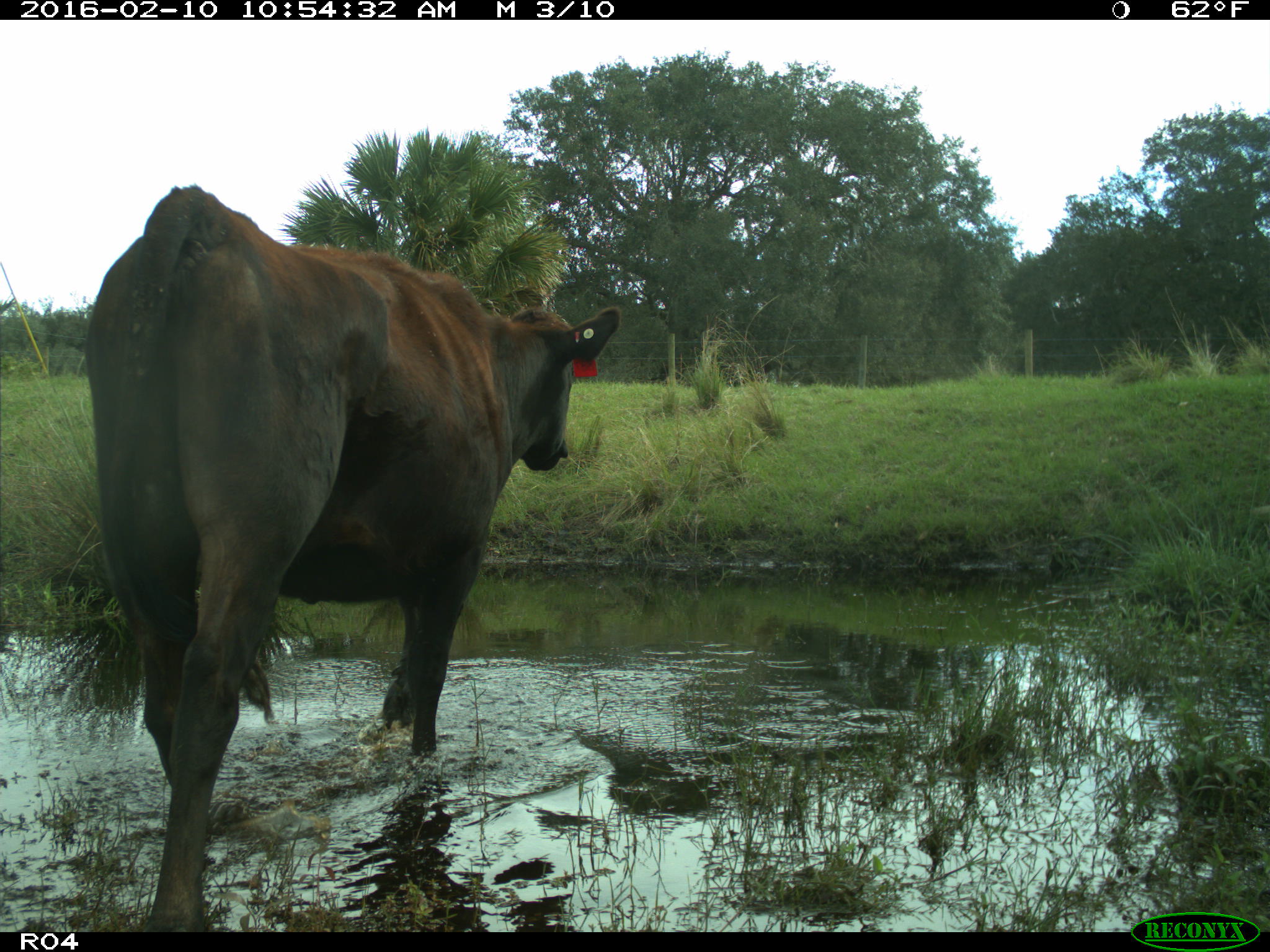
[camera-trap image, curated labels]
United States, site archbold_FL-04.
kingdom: Animalia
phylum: Chordata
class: Mammalia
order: Artiodactyla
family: Bovidae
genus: Bos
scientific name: Bos taurus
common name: domestic cow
Bos taurus (domestic cow).